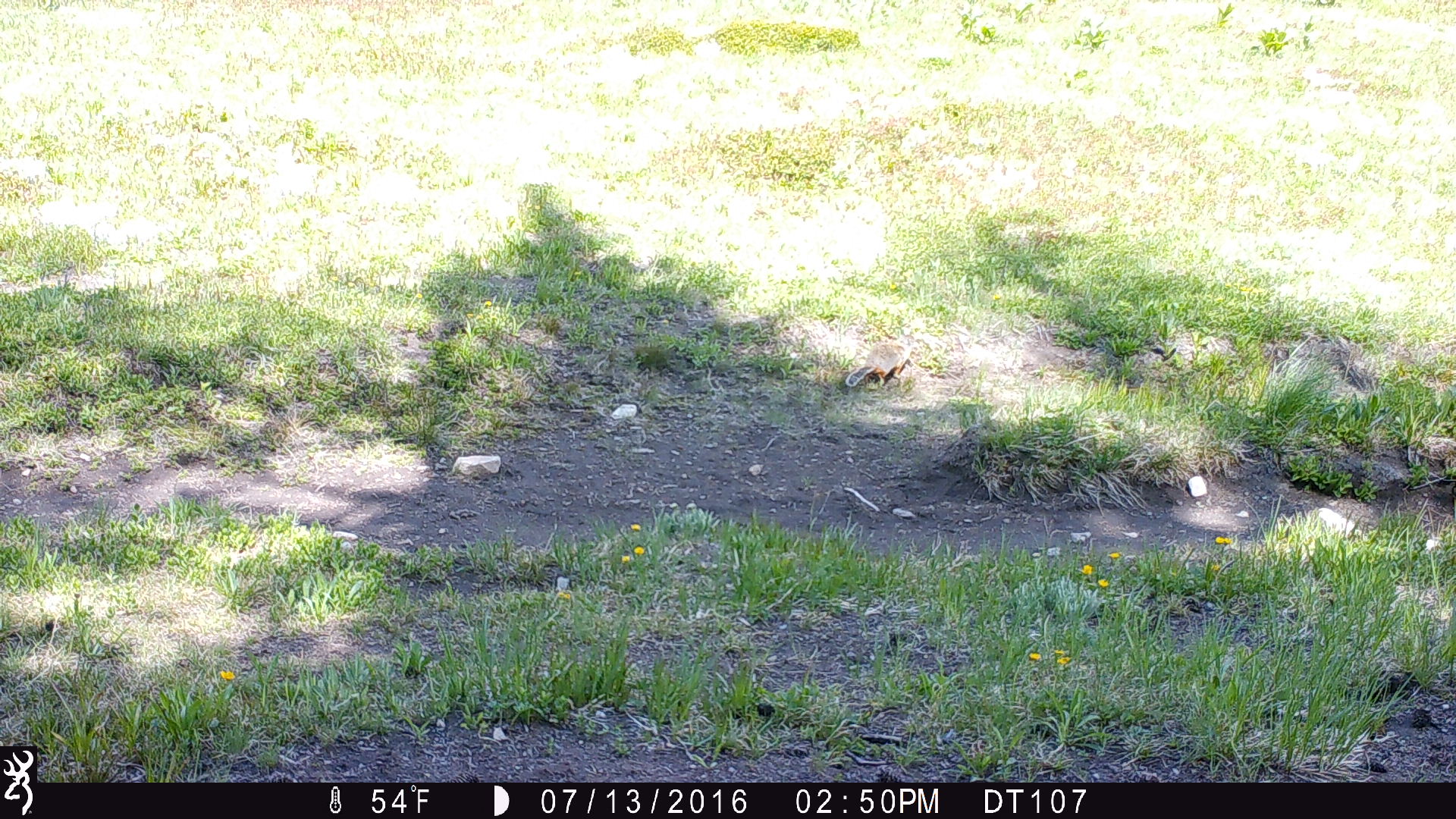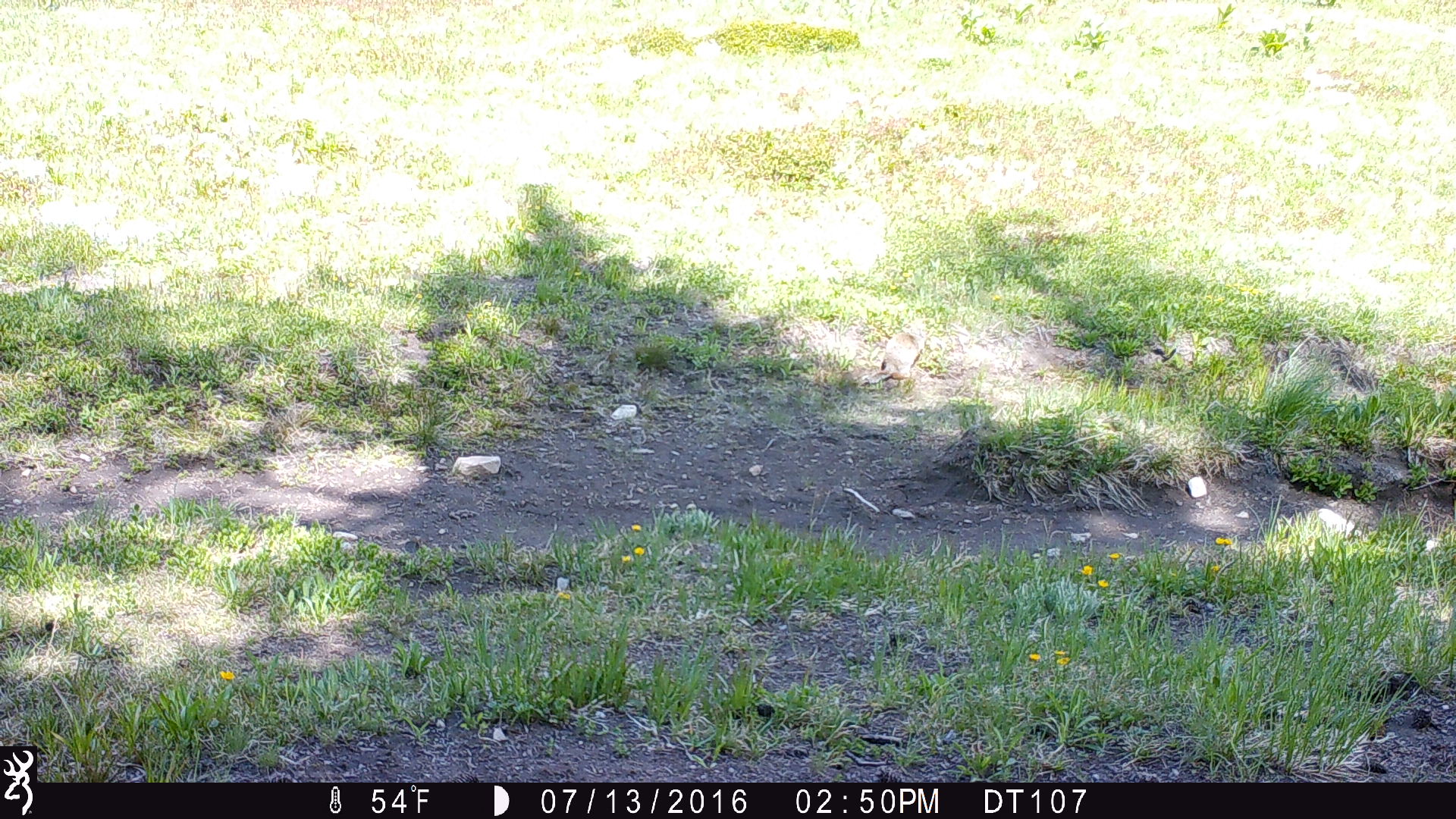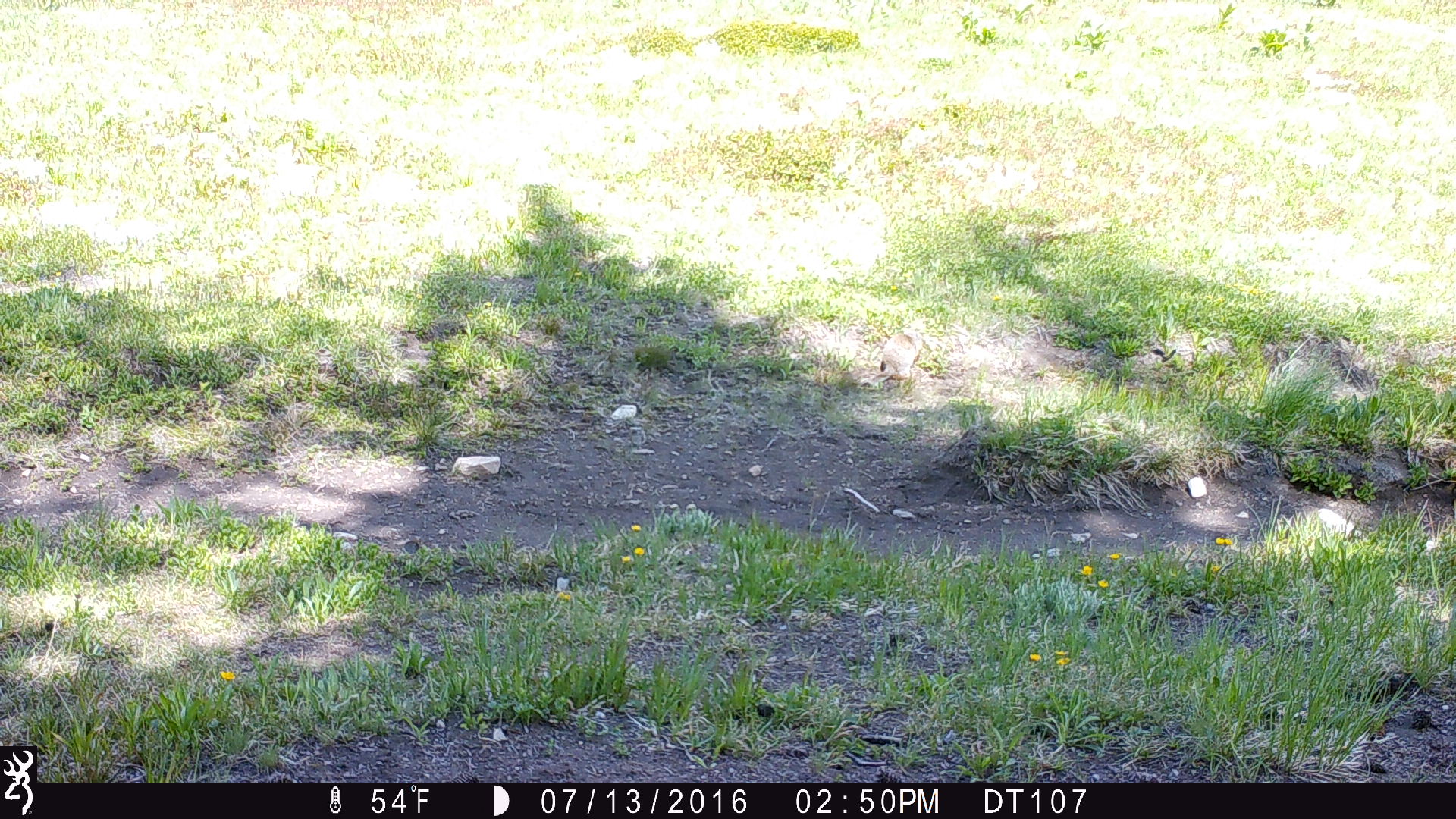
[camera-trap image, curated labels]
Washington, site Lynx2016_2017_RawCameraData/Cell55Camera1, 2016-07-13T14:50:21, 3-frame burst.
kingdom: Animalia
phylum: Chordata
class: Mammalia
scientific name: Mammalia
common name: small mammal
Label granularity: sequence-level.